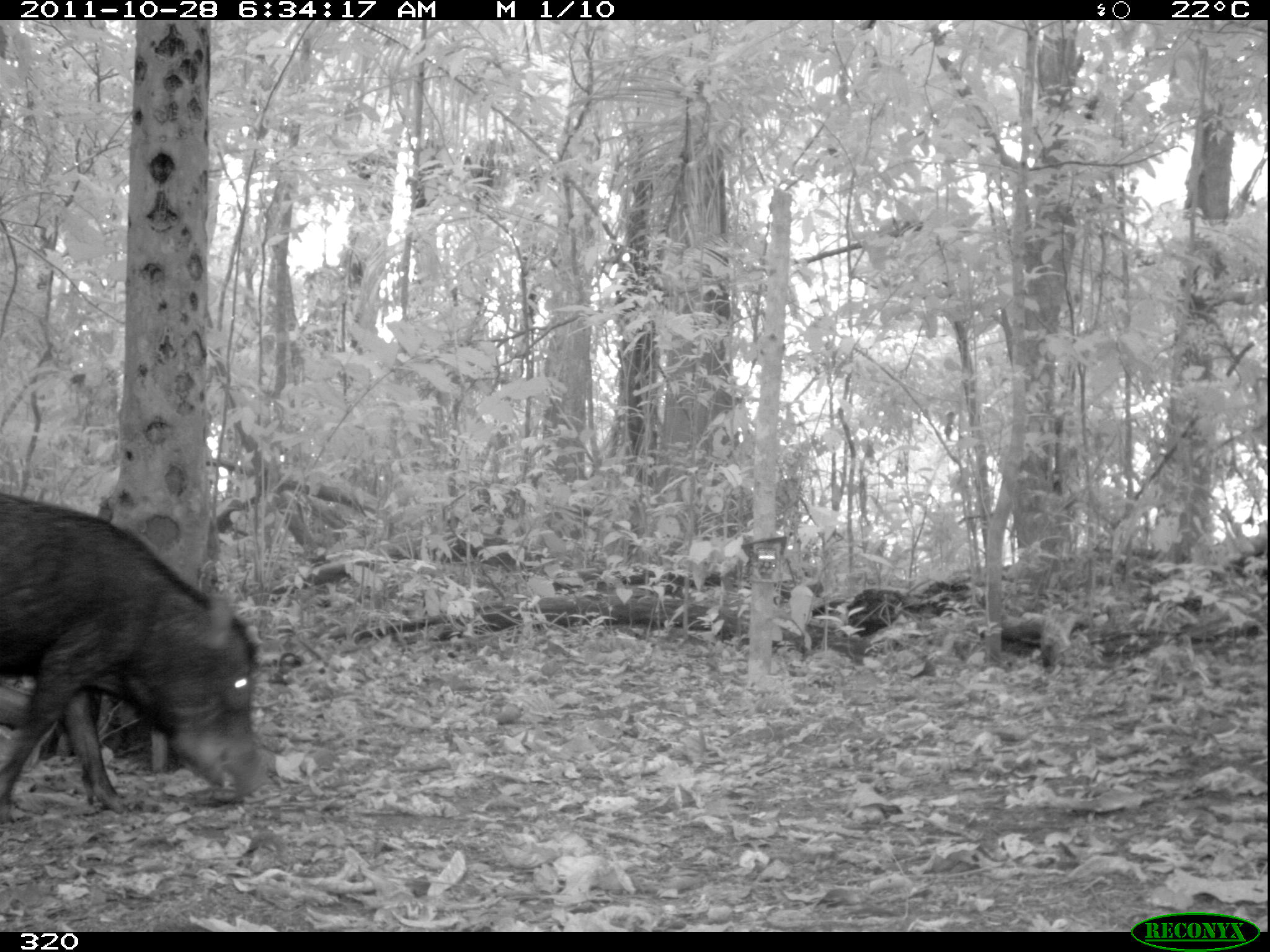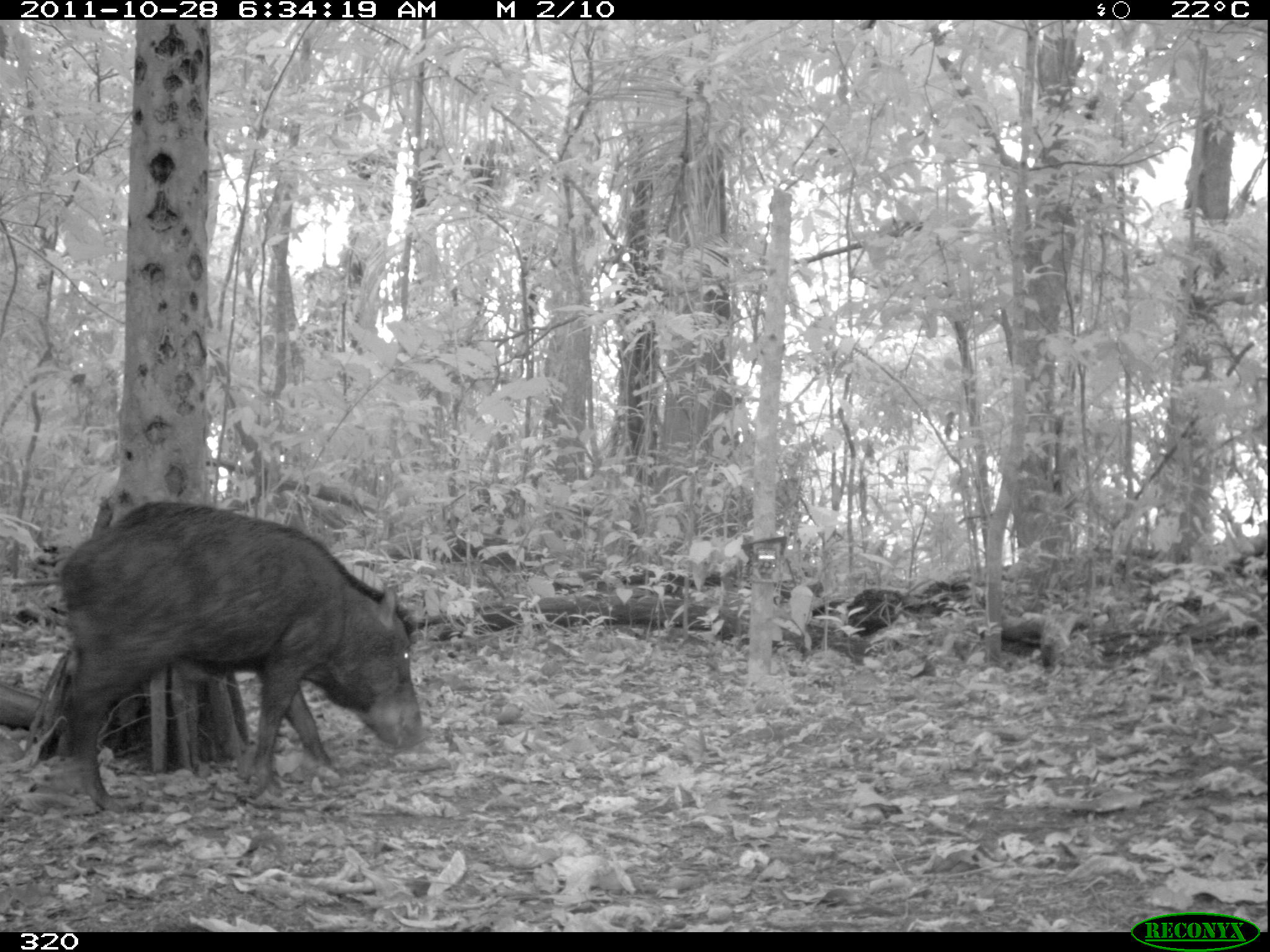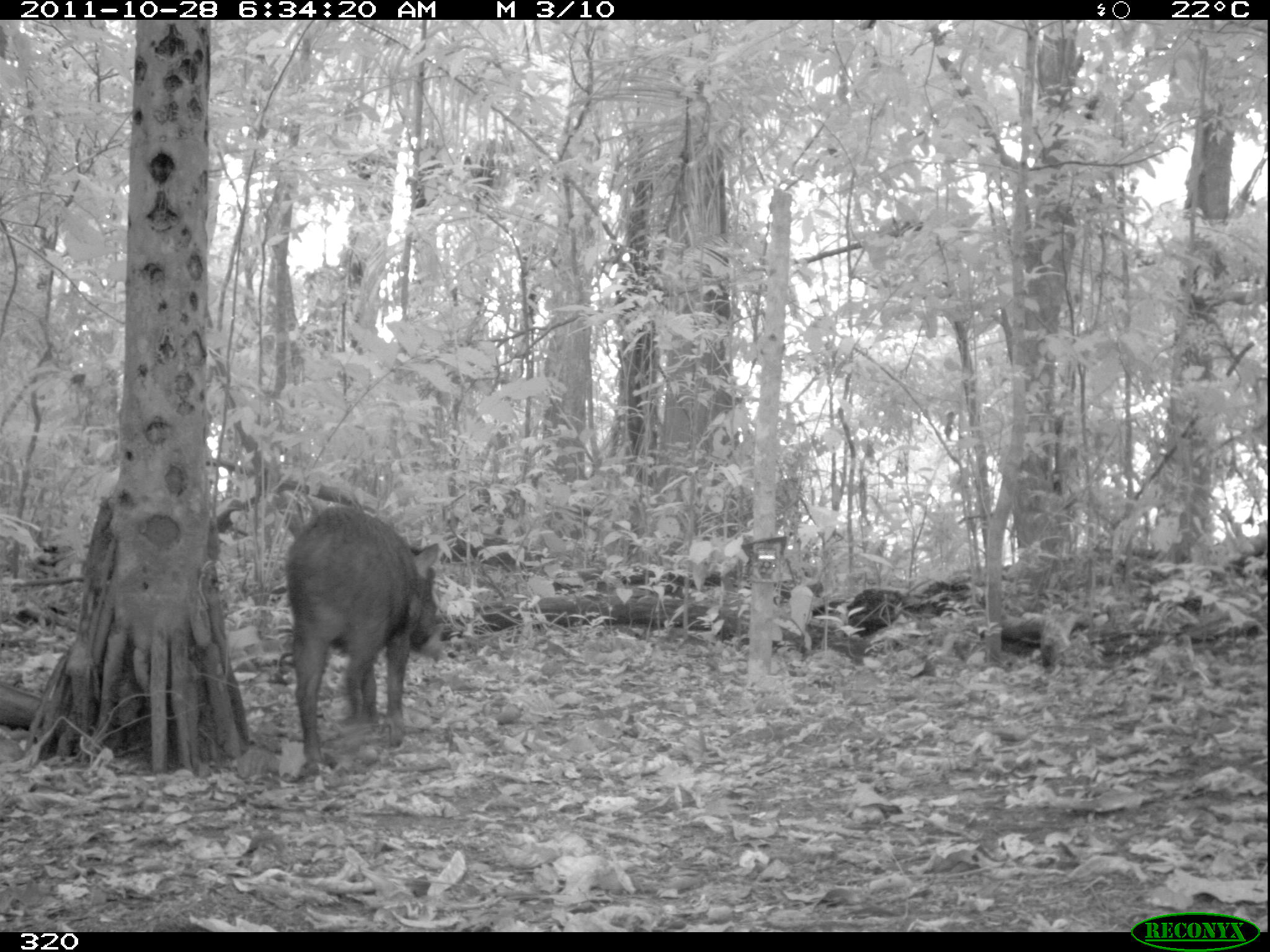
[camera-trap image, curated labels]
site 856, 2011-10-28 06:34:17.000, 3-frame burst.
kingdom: Animalia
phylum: Chordata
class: Mammalia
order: Artiodactyla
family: Tayassuidae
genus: Tayassu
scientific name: Tayassu pecari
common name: white-lipped peccary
Tayassu pecari (white-lipped peccary).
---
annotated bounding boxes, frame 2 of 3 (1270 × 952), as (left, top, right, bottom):
tayassu pecari: (54, 500, 420, 813)